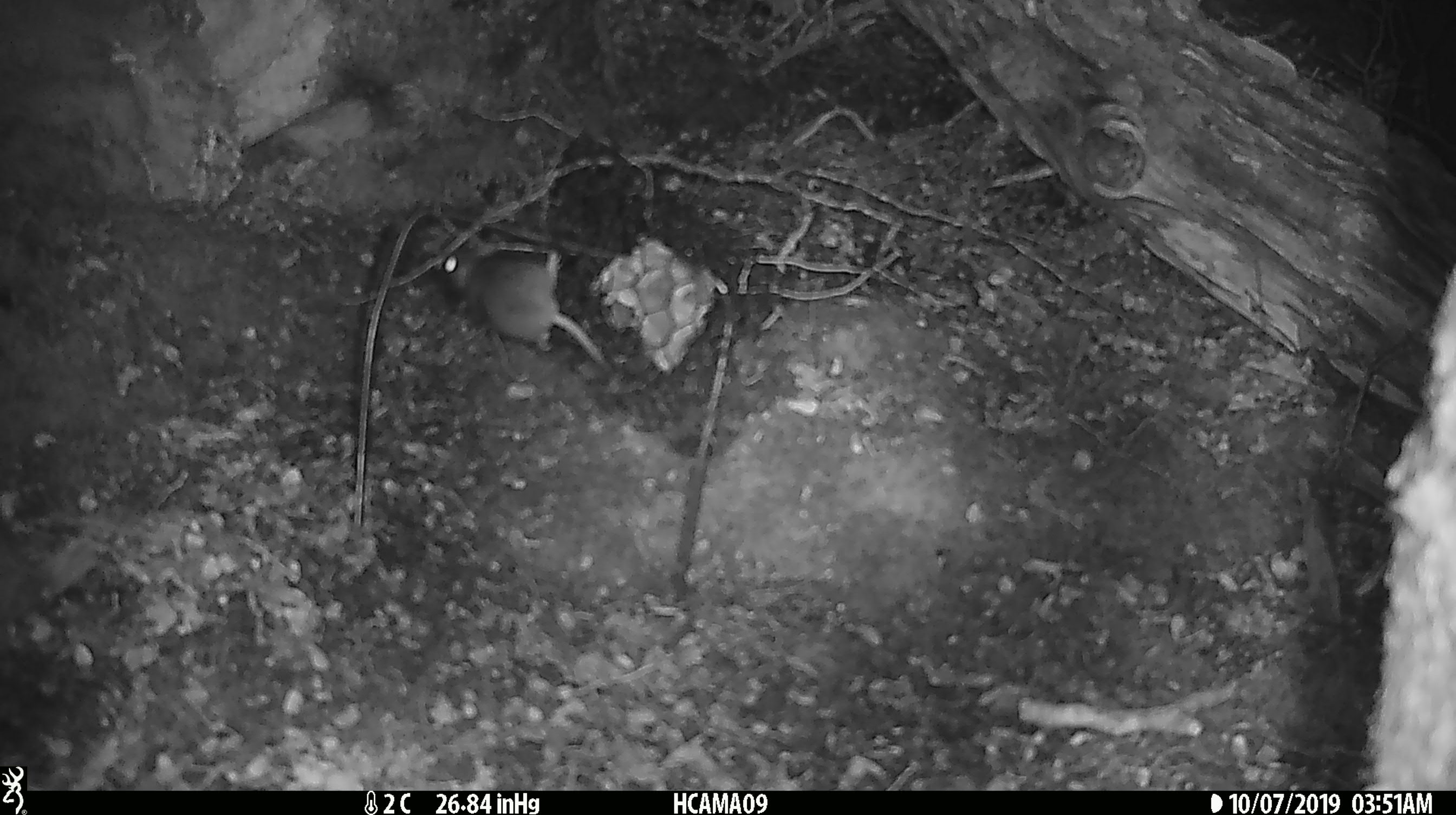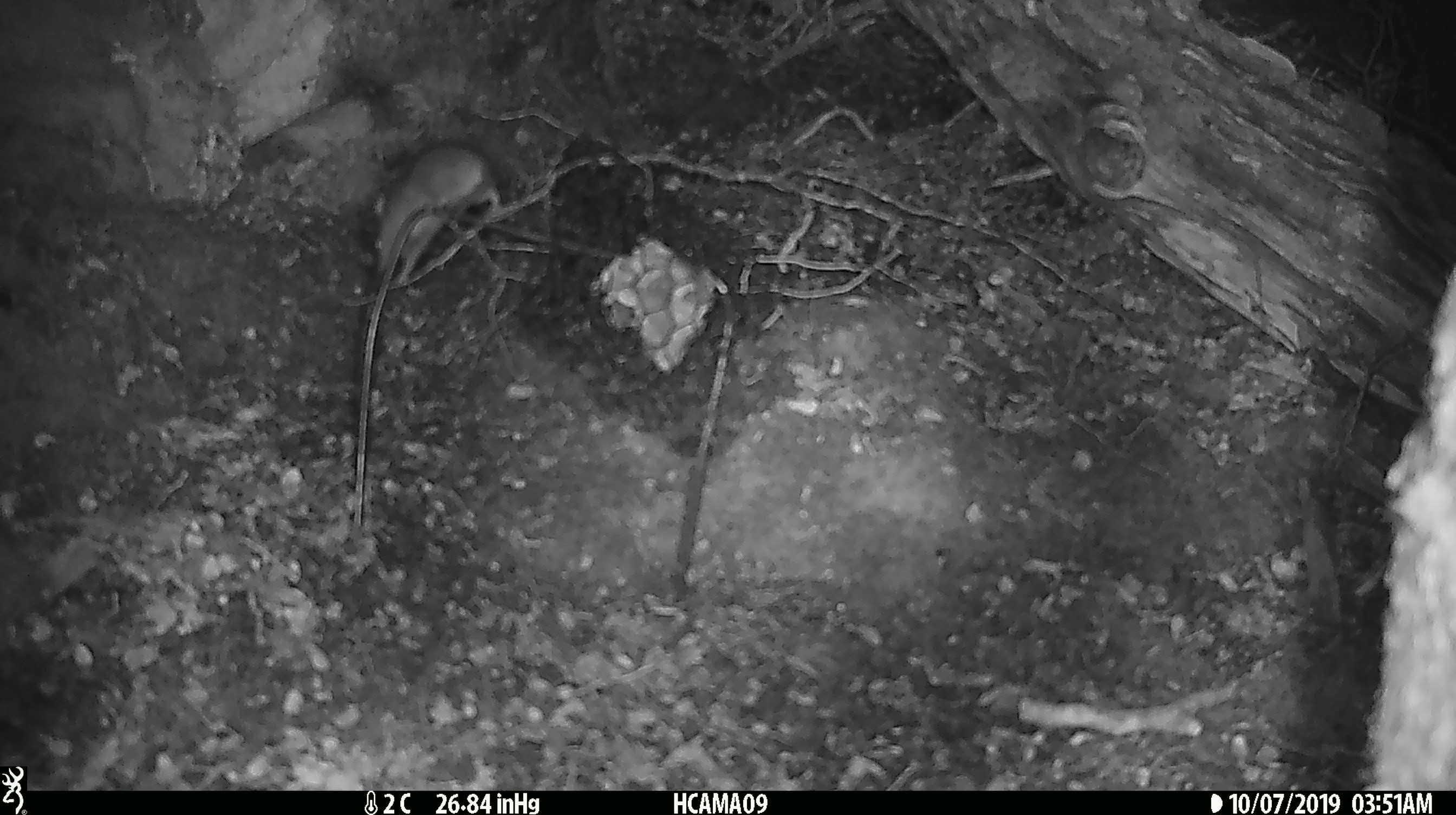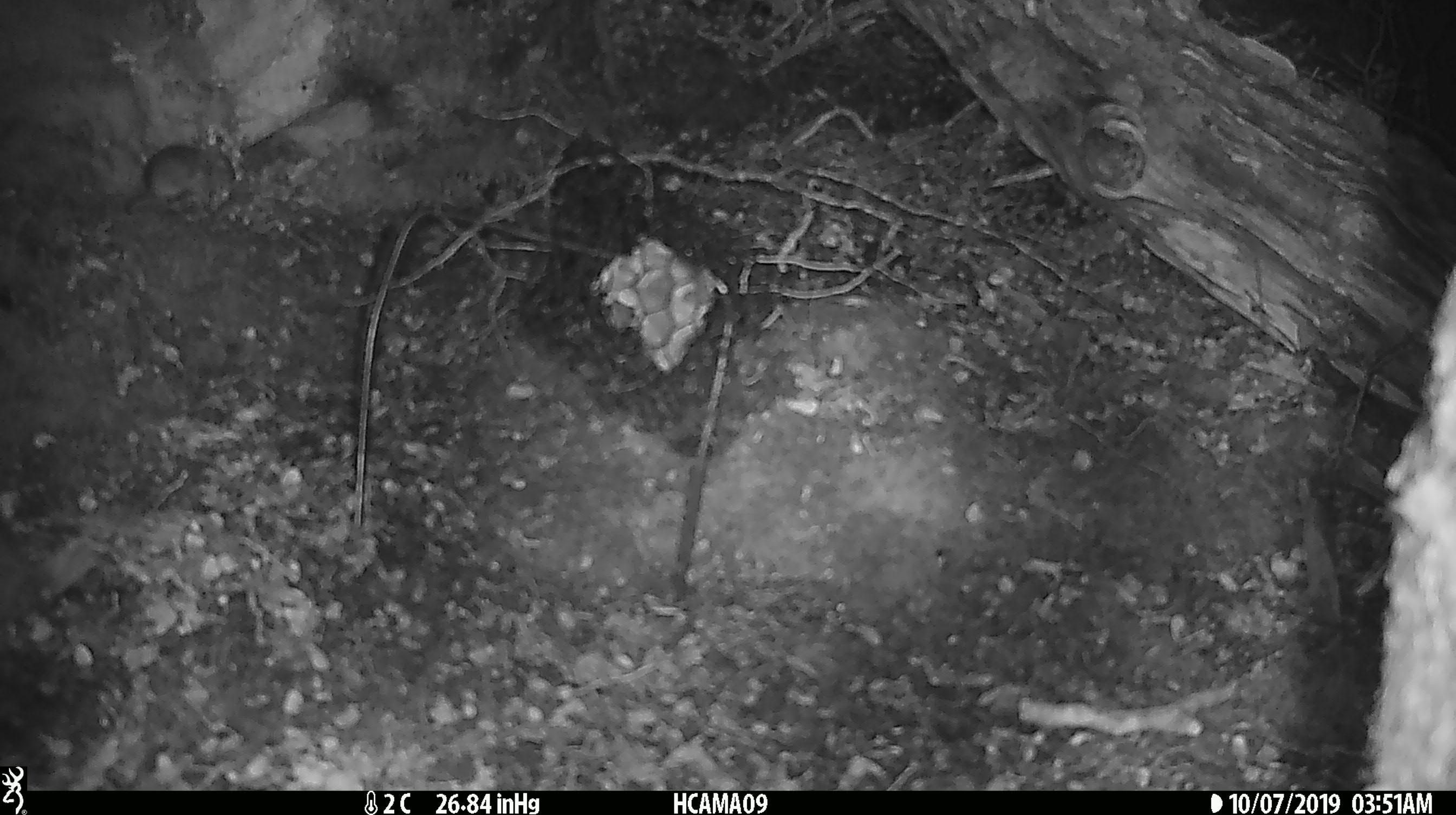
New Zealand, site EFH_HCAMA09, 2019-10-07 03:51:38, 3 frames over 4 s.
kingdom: Animalia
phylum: Chordata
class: Mammalia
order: Rodentia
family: Muridae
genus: Mus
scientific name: Mus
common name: mouse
Mouse (Mus).